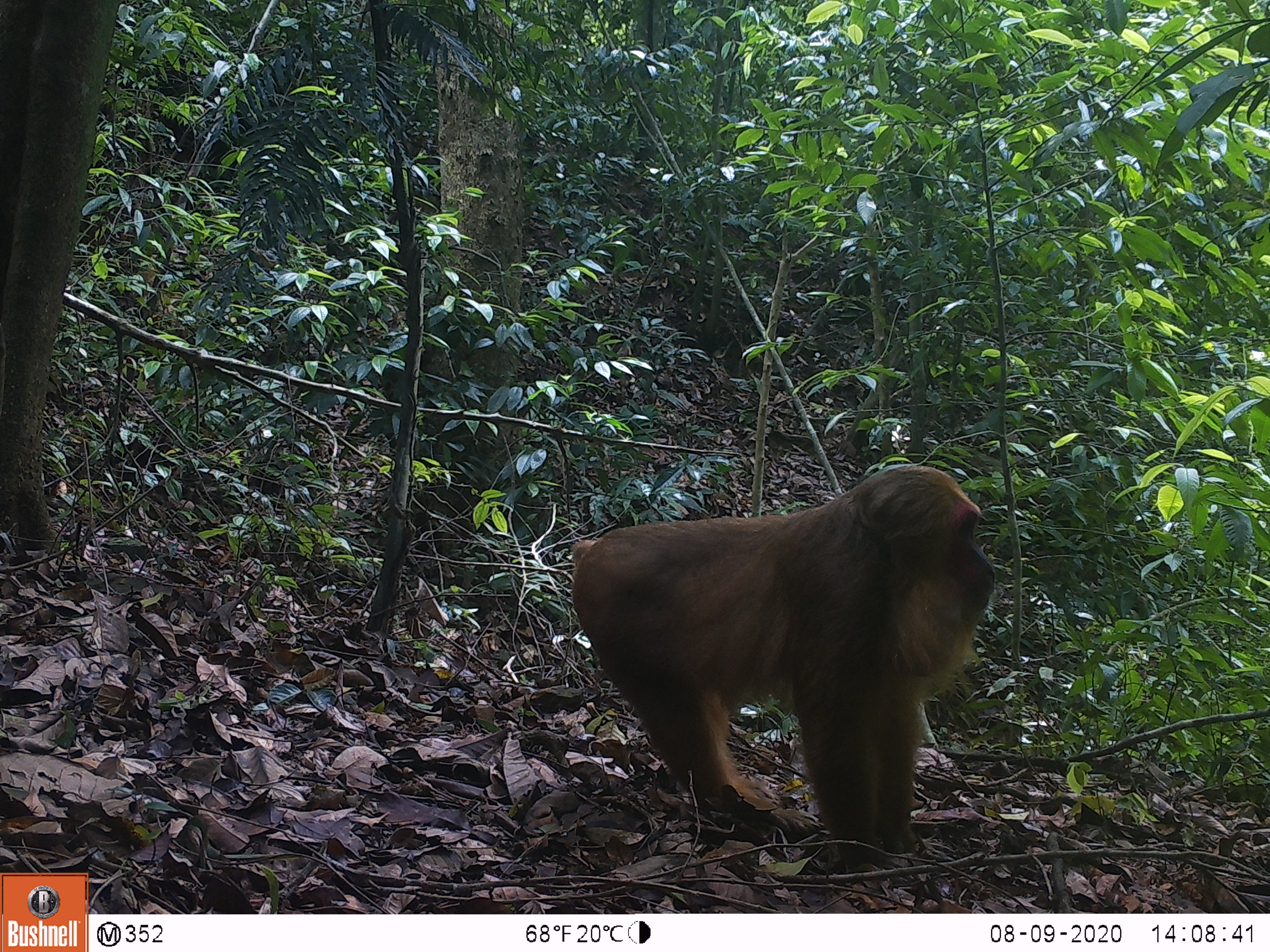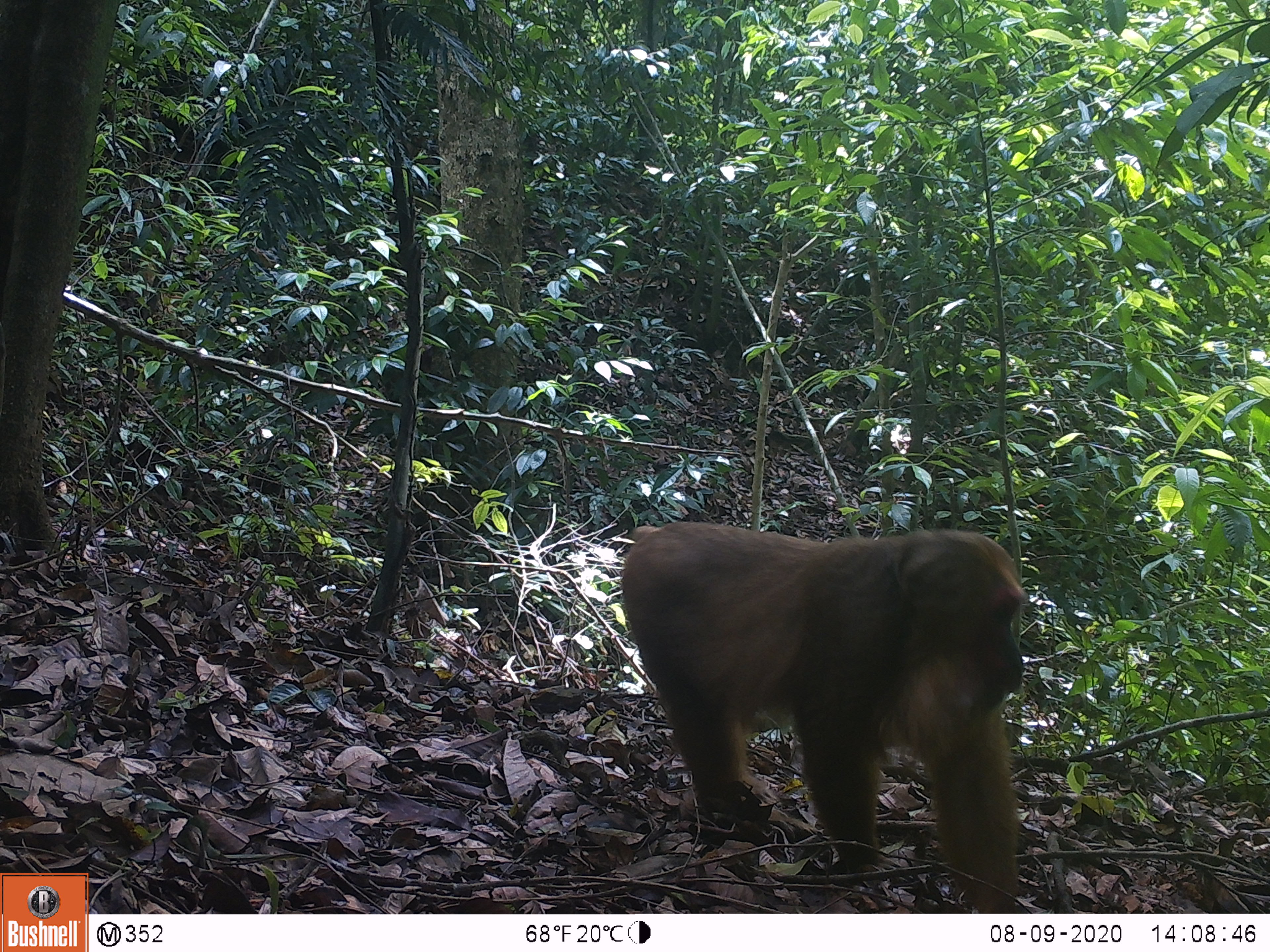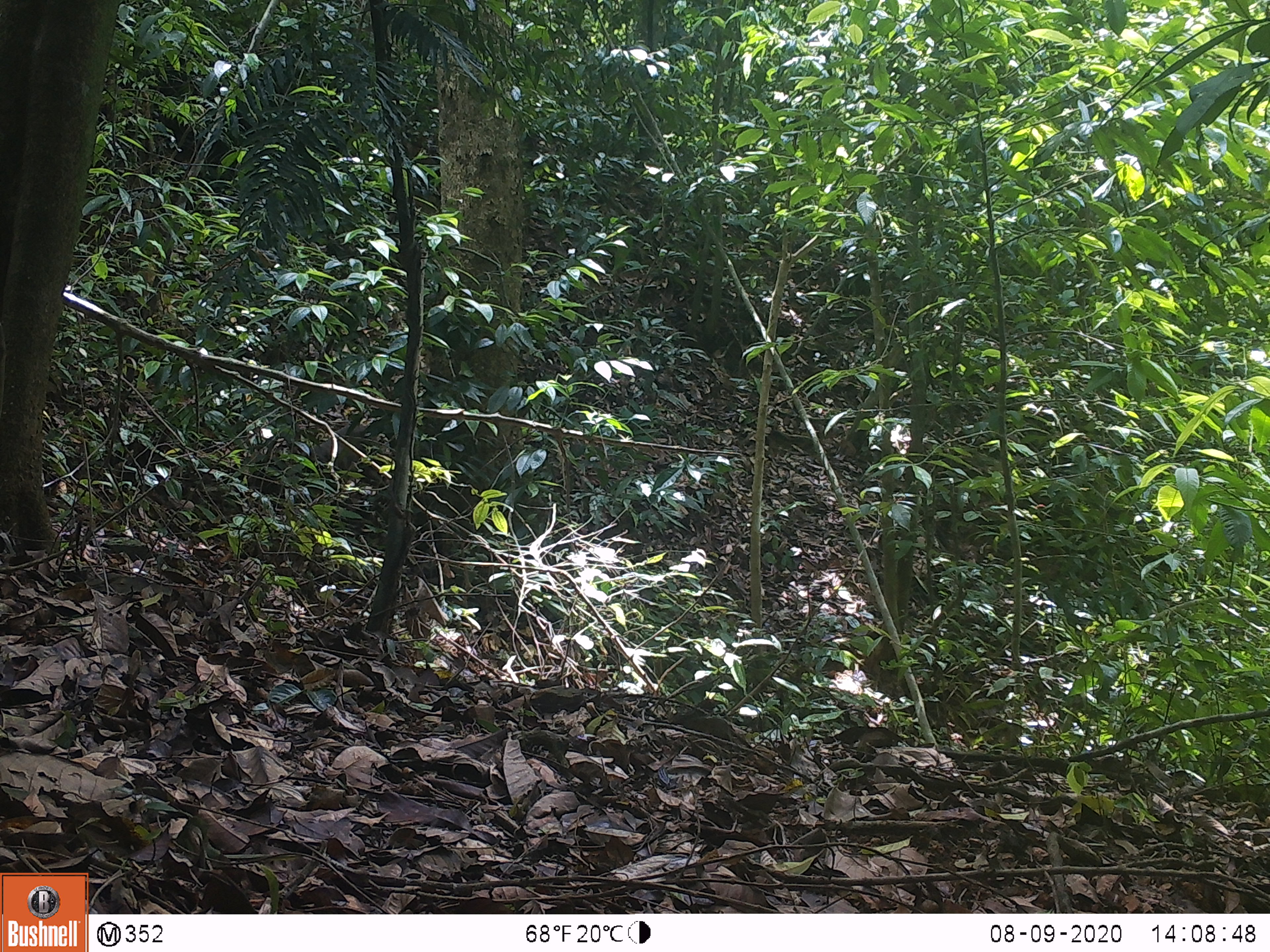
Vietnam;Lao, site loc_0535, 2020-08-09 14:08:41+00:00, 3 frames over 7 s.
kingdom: Animalia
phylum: Chordata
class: Mammalia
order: Primates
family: Cercopithecidae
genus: Macaca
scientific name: Macaca arctoides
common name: stump-tailed macaque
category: stump tailed macaque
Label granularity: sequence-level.